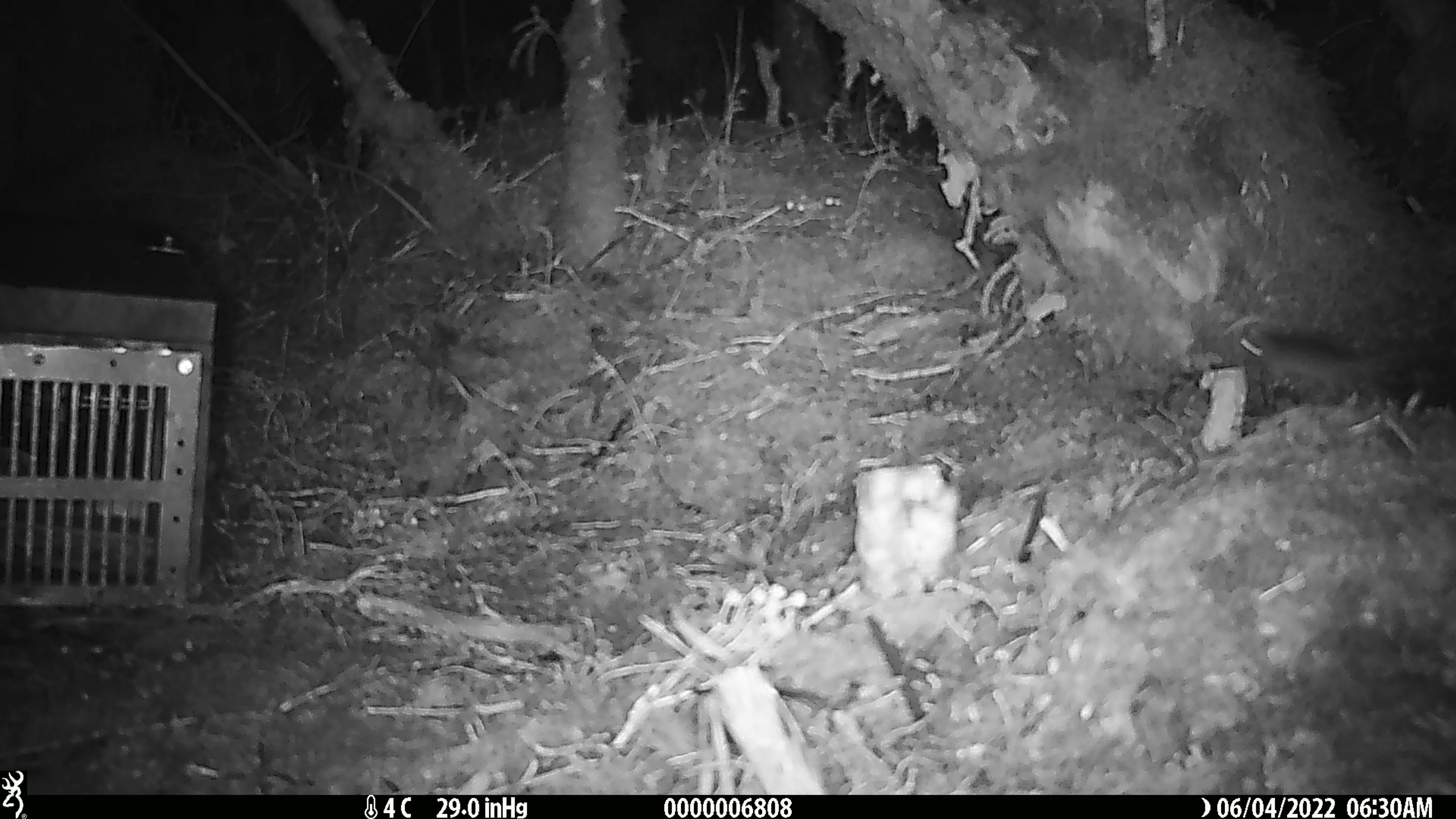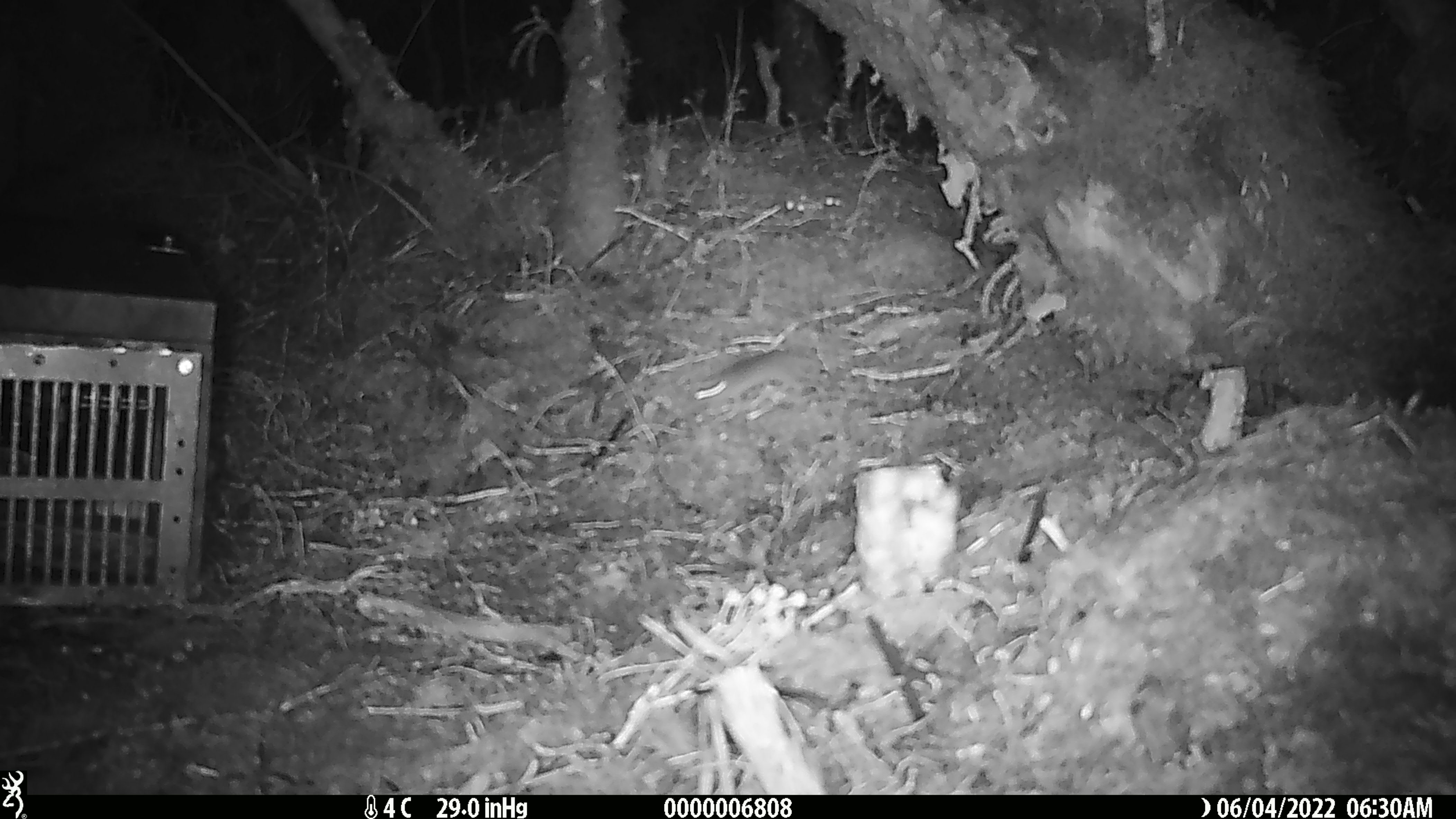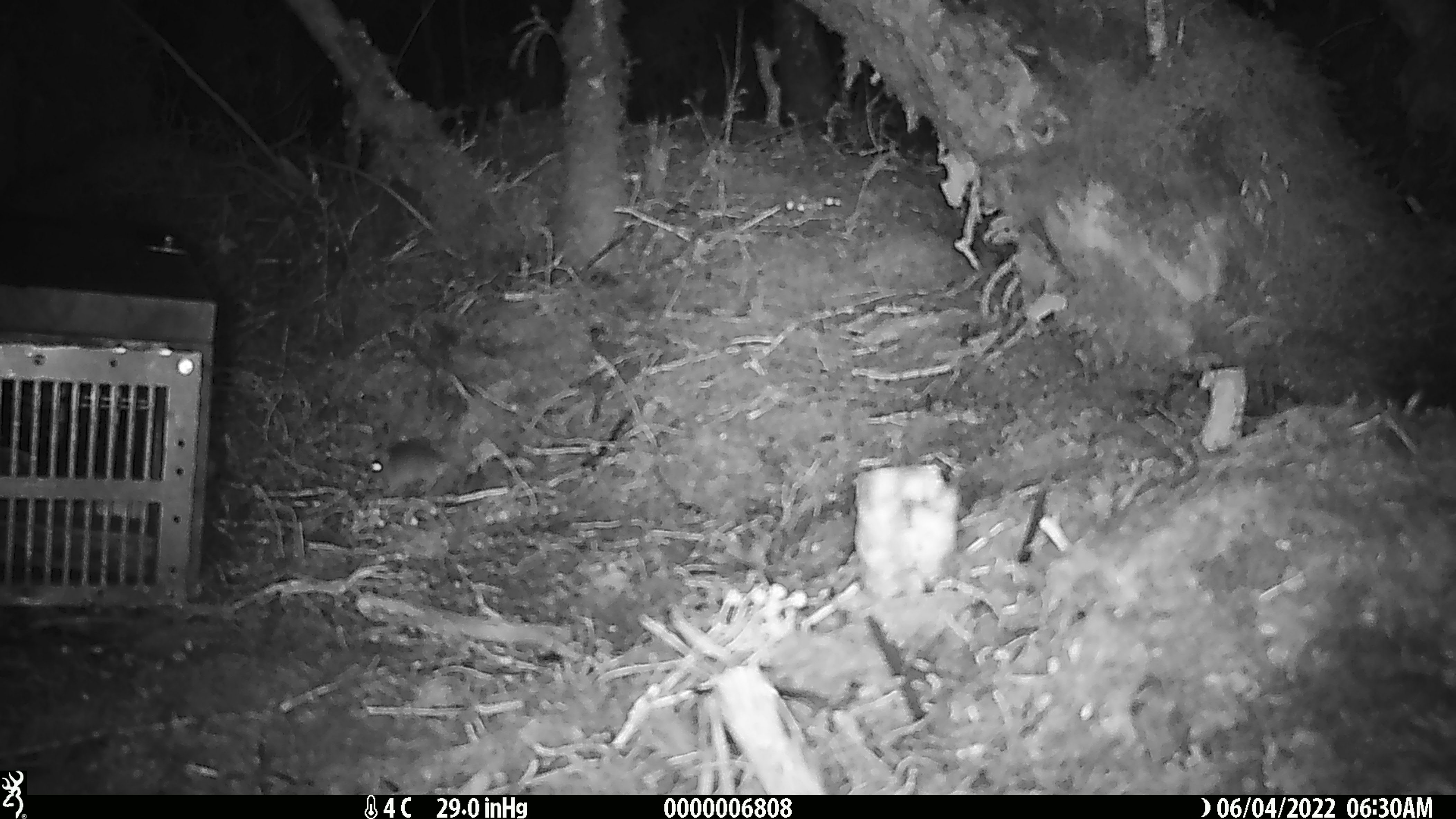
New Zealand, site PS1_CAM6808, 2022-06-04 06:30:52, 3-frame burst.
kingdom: Animalia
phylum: Chordata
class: Mammalia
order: Rodentia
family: Muridae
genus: Mus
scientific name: Mus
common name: mouse